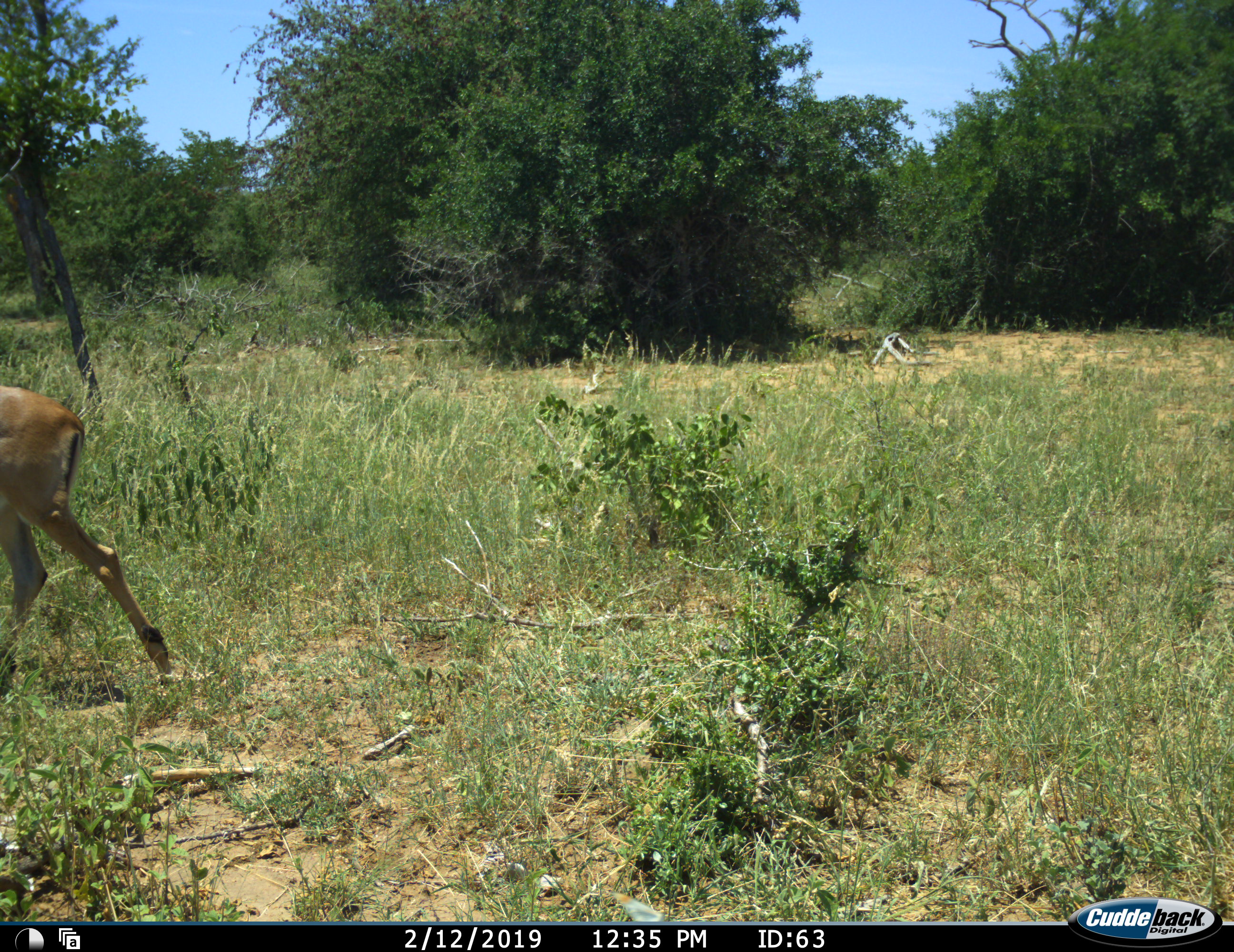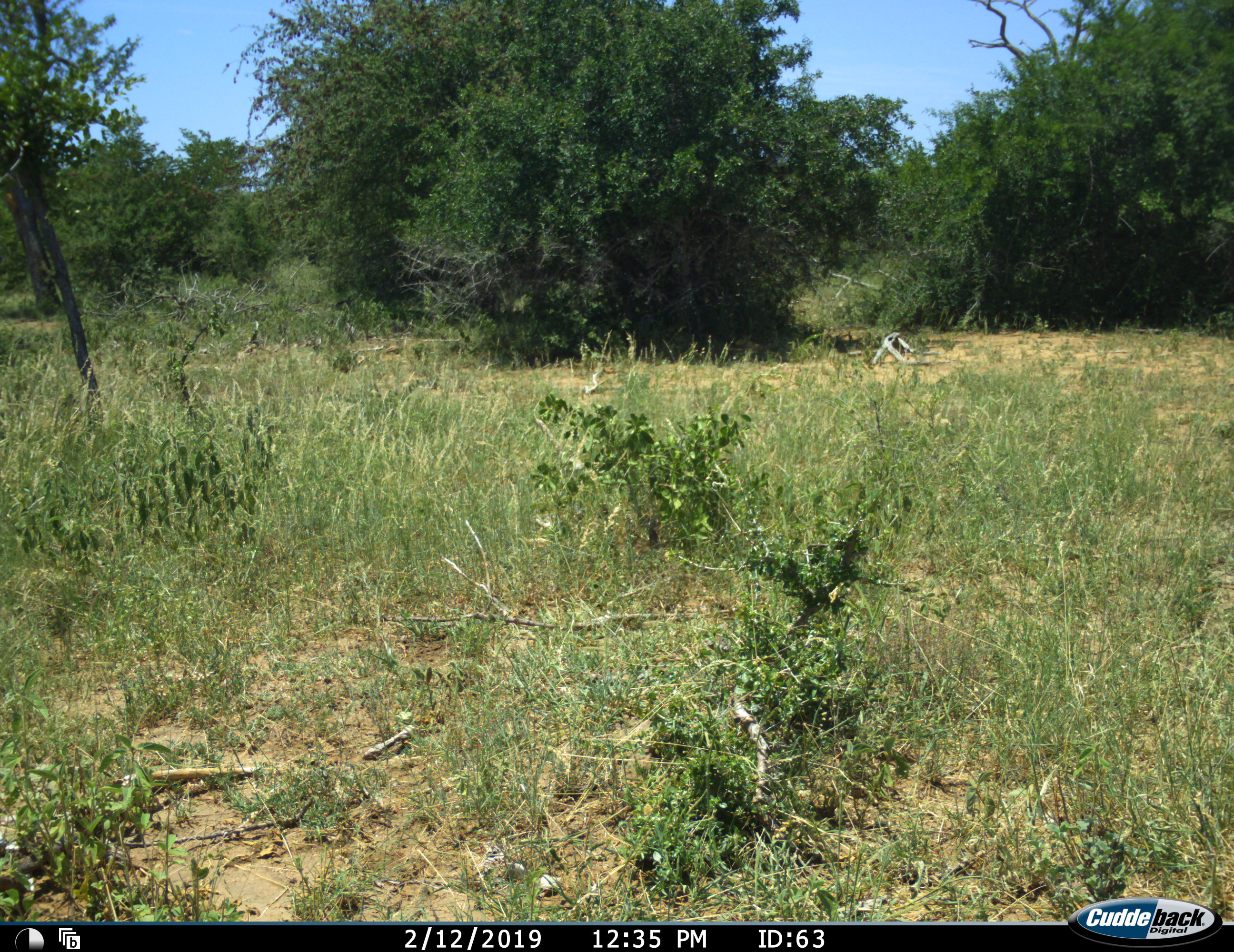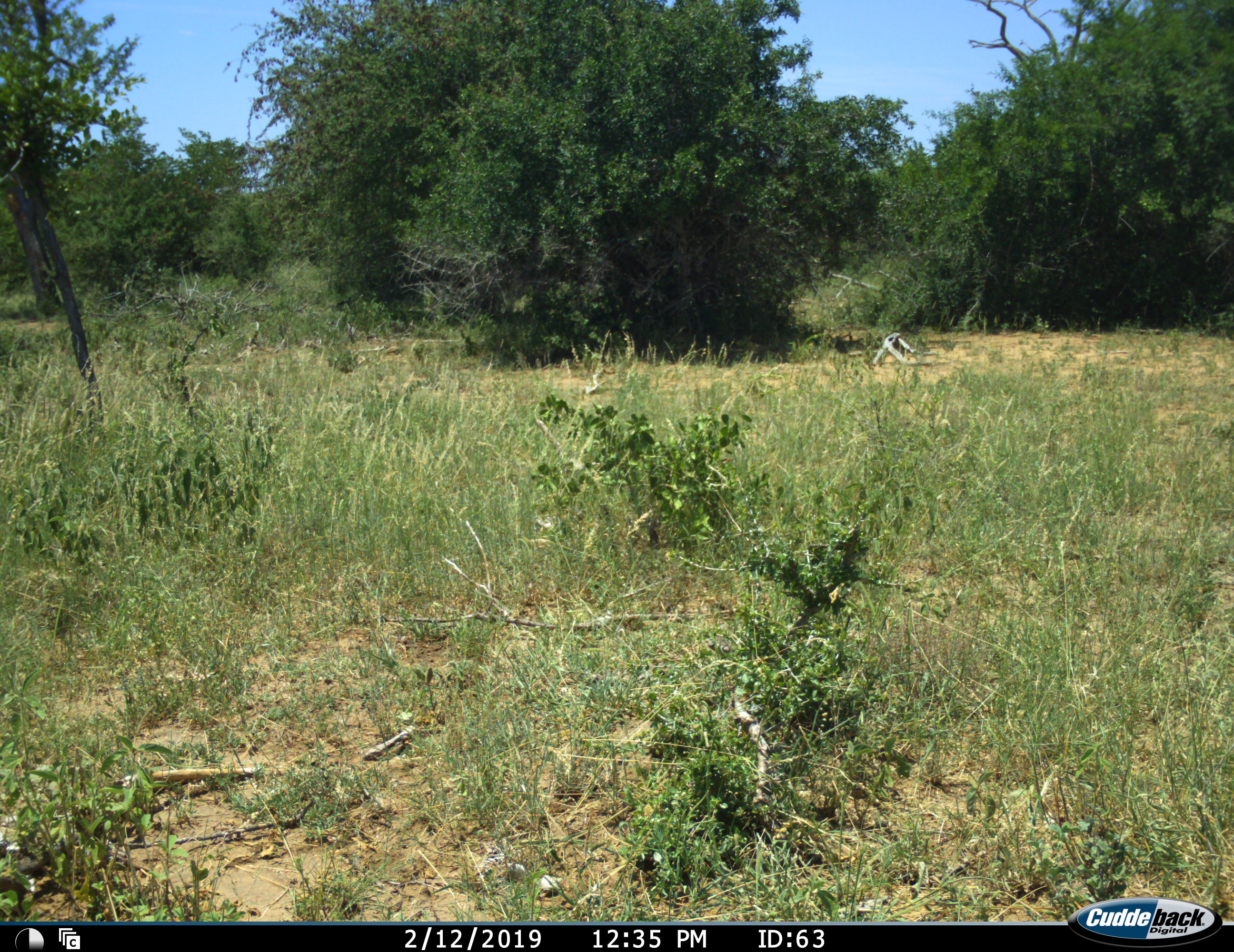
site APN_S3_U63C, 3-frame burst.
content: unidentified animal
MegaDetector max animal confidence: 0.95